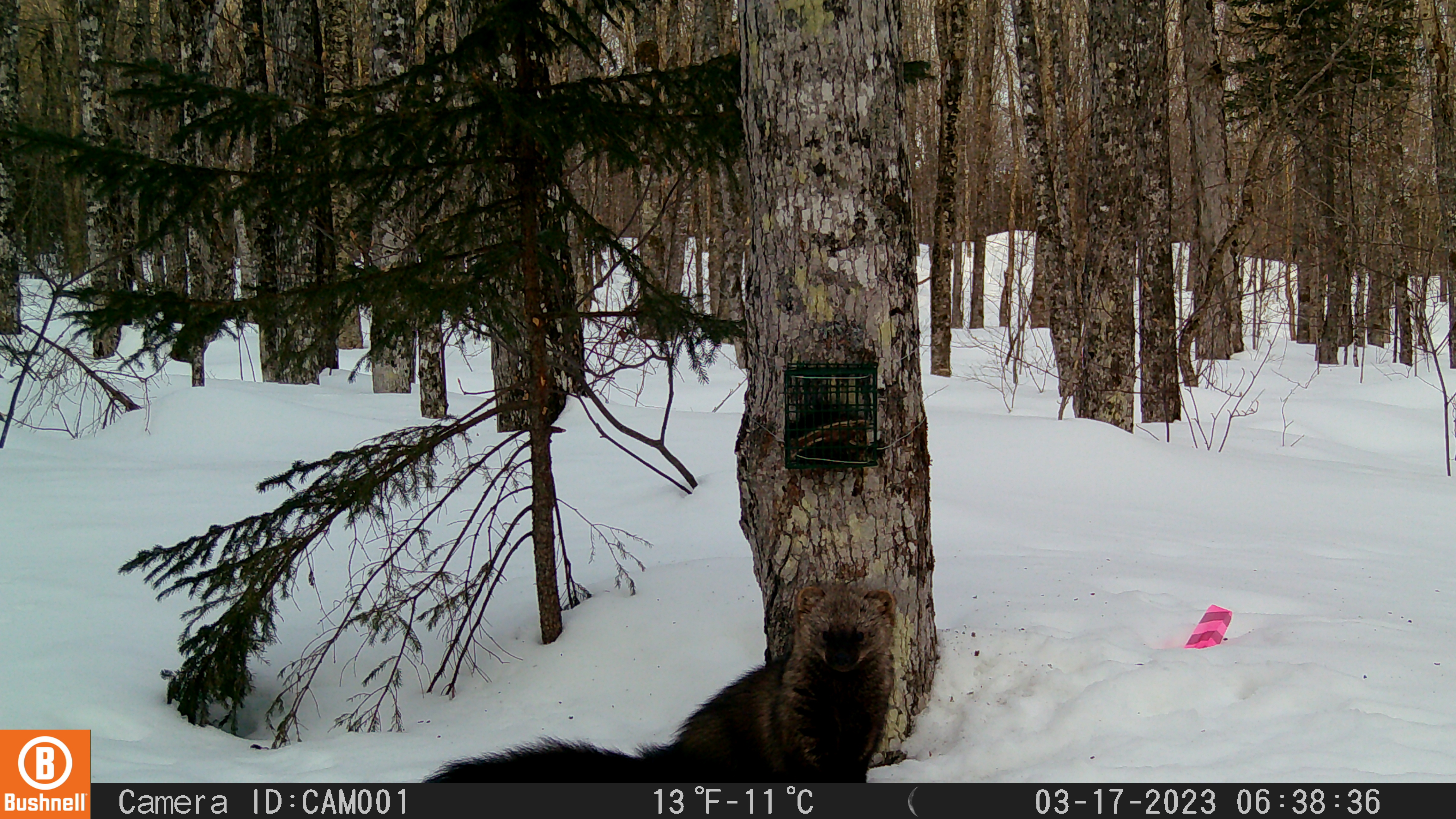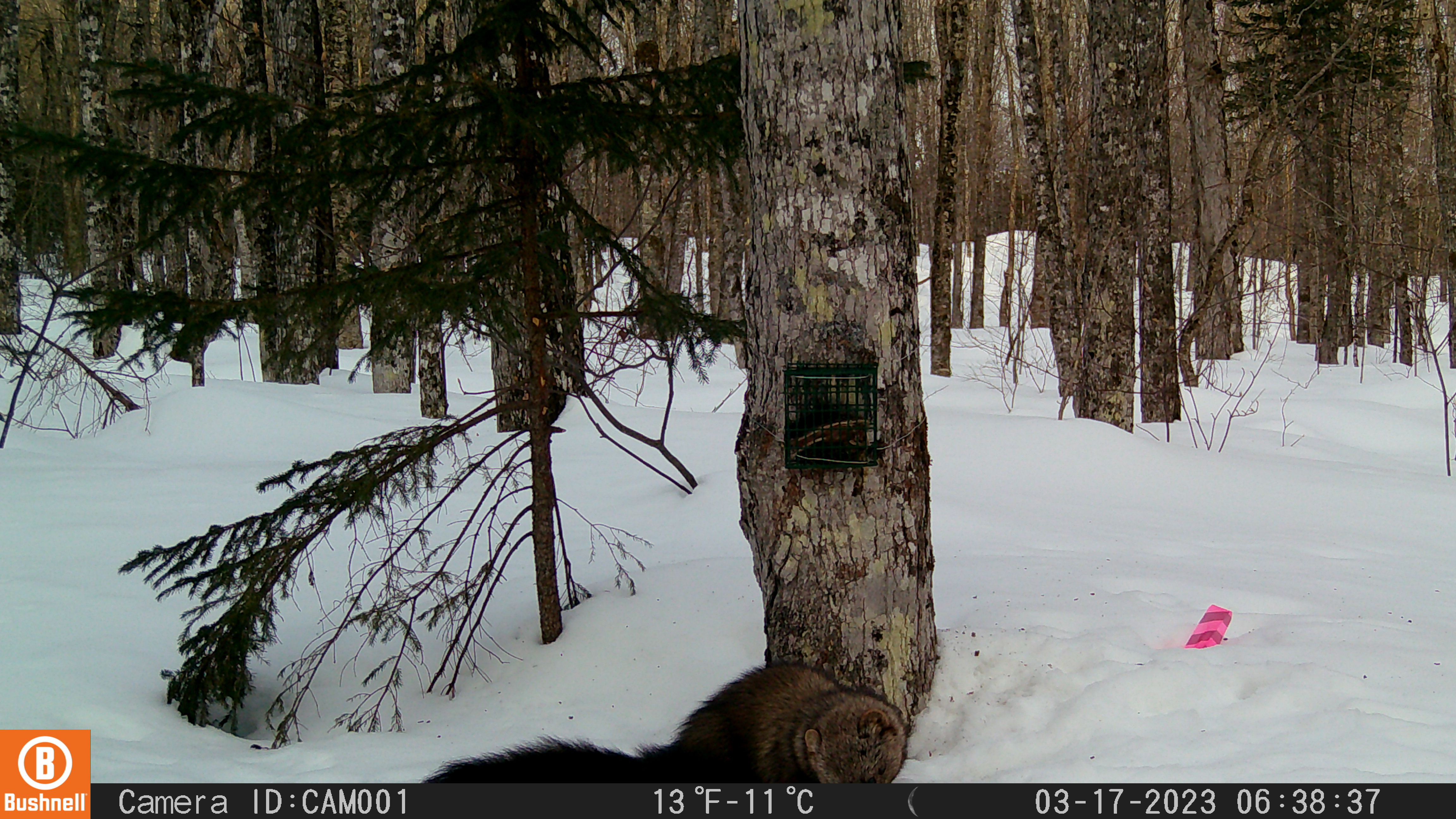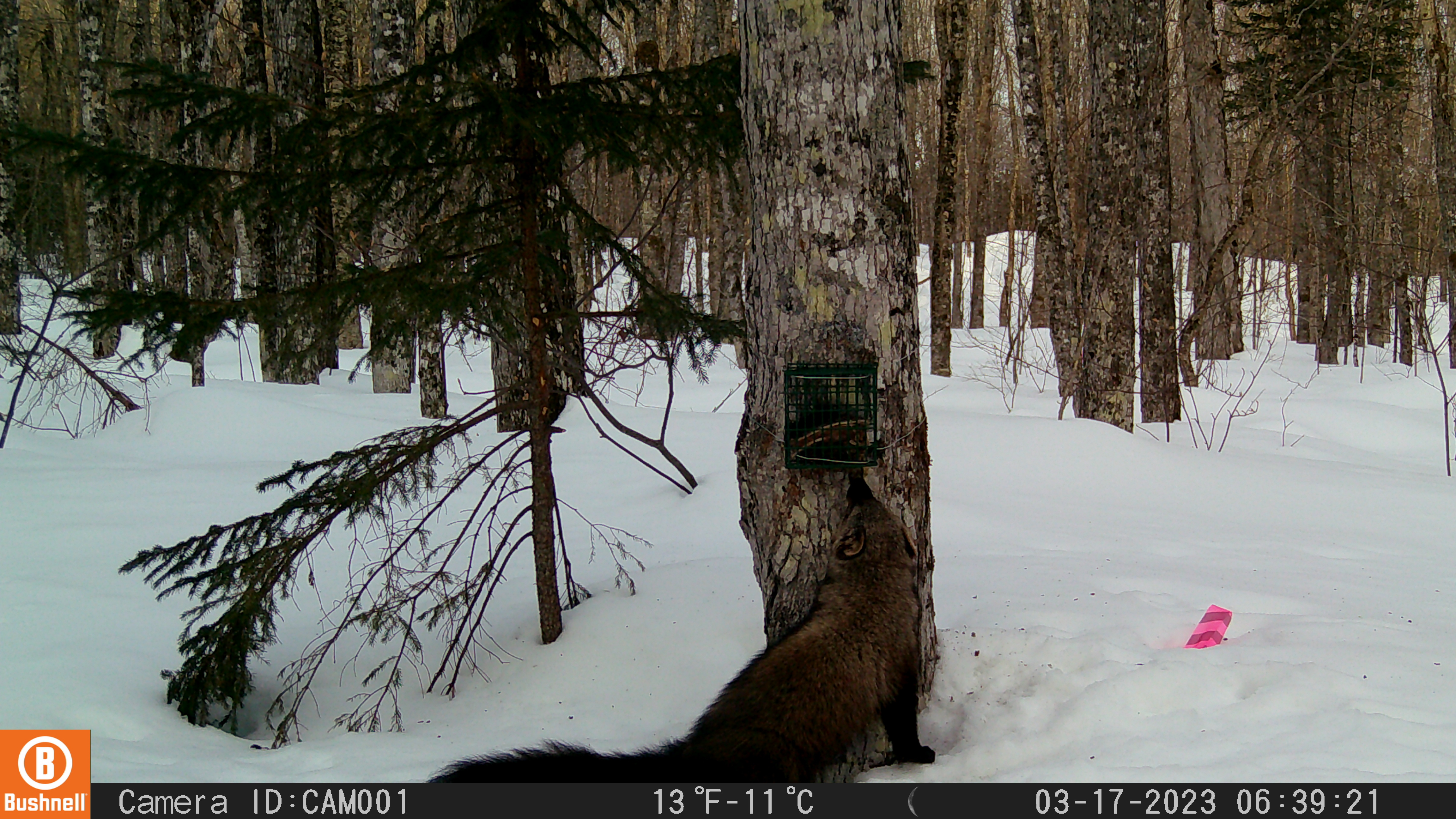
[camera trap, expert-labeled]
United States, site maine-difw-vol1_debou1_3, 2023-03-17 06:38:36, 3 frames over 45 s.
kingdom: Animalia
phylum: Chordata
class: Mammalia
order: Carnivora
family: Mustelidae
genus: Pekania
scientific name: Pekania pennanti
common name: fisher